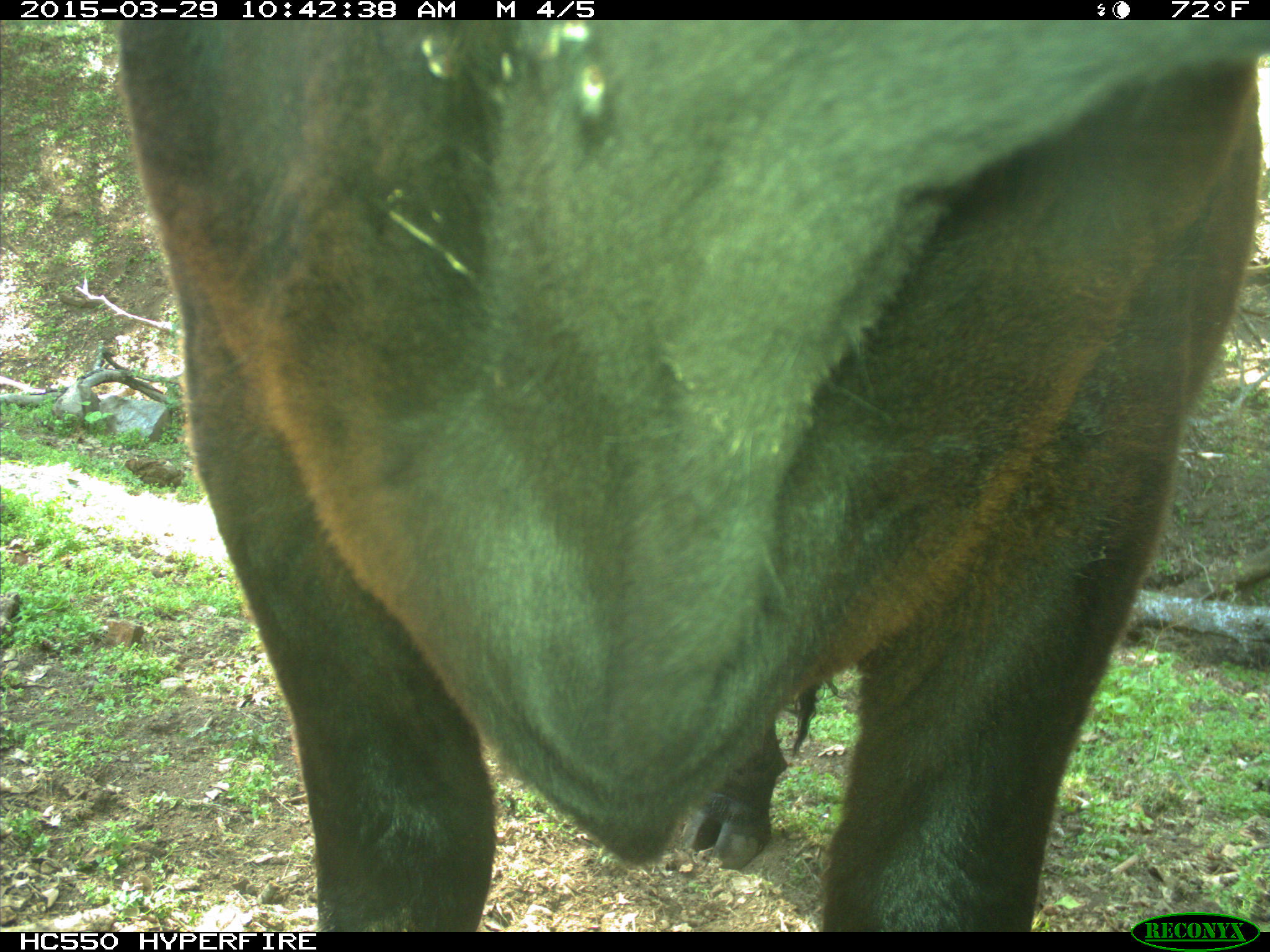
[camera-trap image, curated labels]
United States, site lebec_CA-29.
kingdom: Animalia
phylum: Chordata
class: Mammalia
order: Artiodactyla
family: Bovidae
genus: Bos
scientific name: Bos taurus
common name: domestic cow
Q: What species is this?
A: Bos taurus (domestic cow).